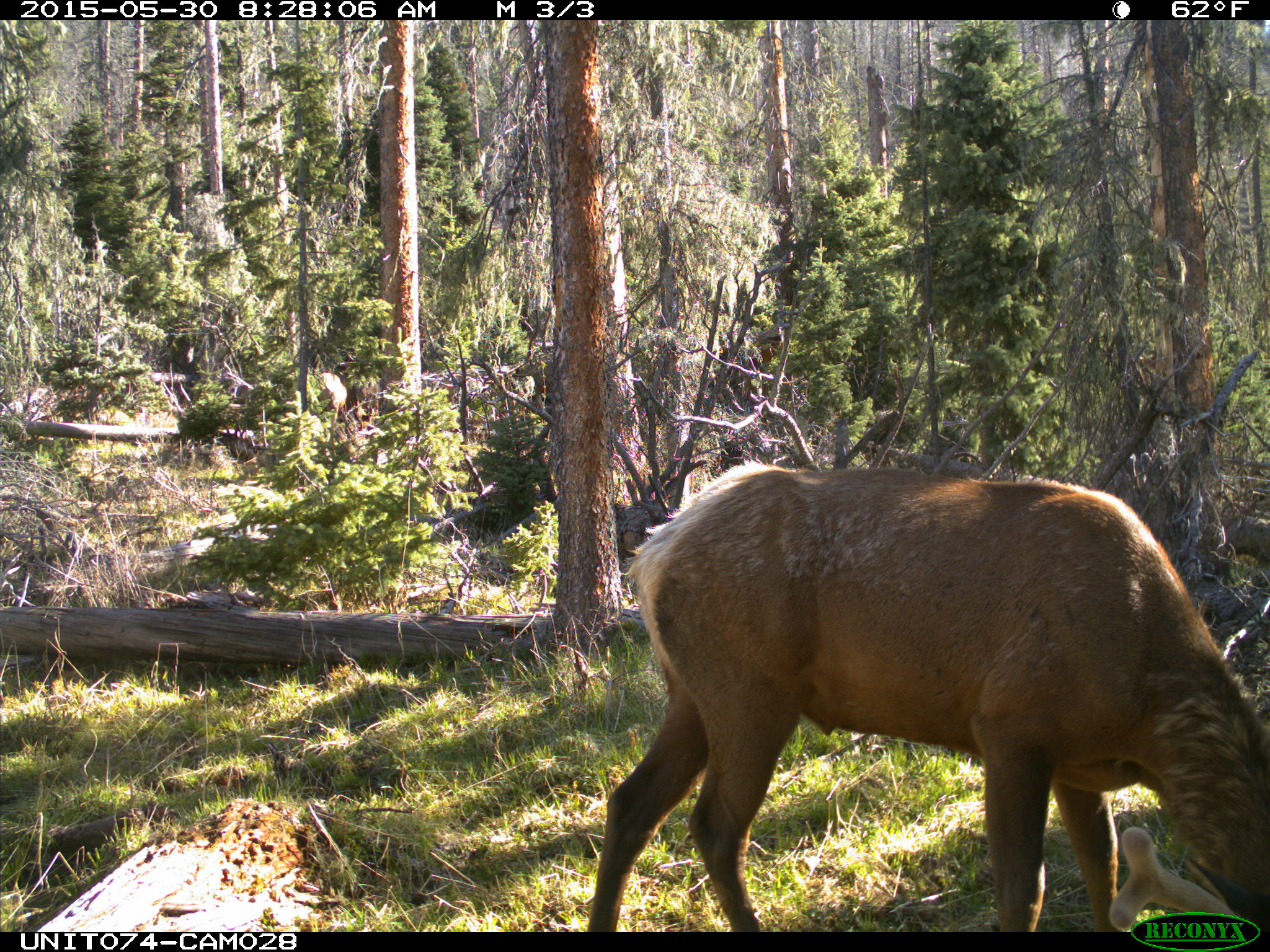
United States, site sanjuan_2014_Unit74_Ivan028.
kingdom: Animalia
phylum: Chordata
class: Mammalia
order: Artiodactyla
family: Cervidae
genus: Cervus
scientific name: Cervus elaphus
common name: red deer